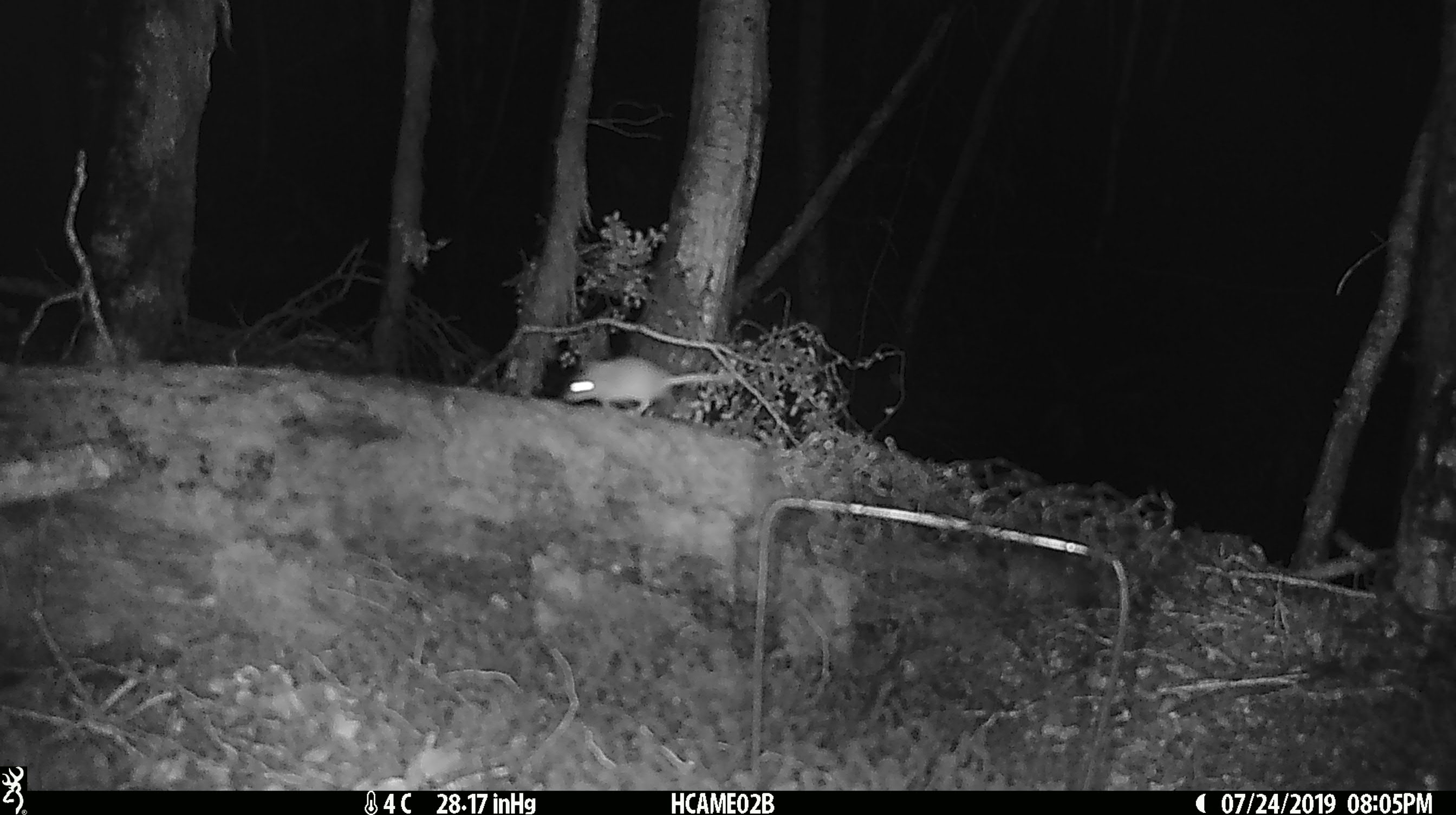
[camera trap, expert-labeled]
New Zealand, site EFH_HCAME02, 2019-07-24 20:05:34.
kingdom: Animalia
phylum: Chordata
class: Mammalia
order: Rodentia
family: Muridae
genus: Mus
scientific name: Mus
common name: mouse